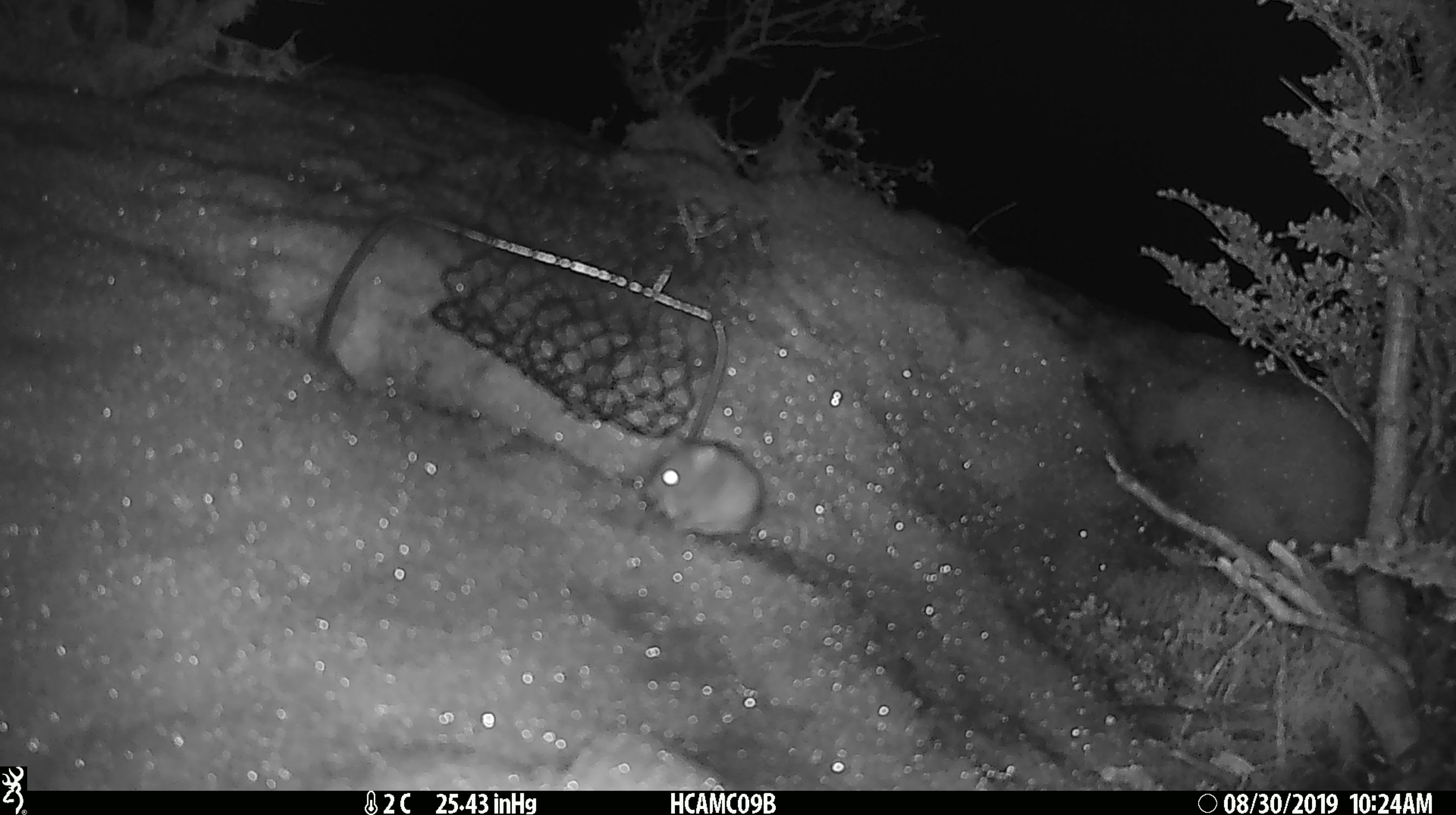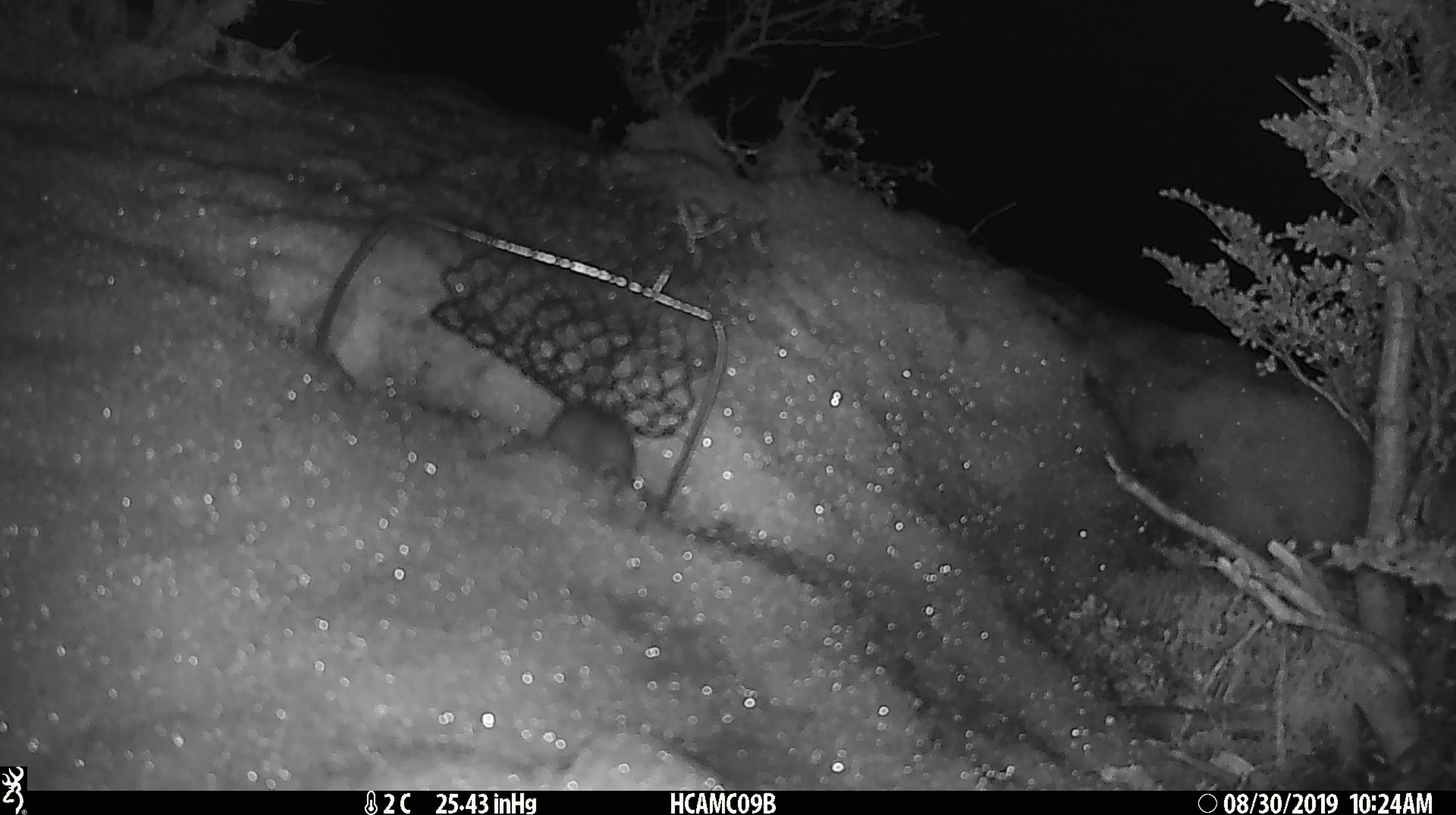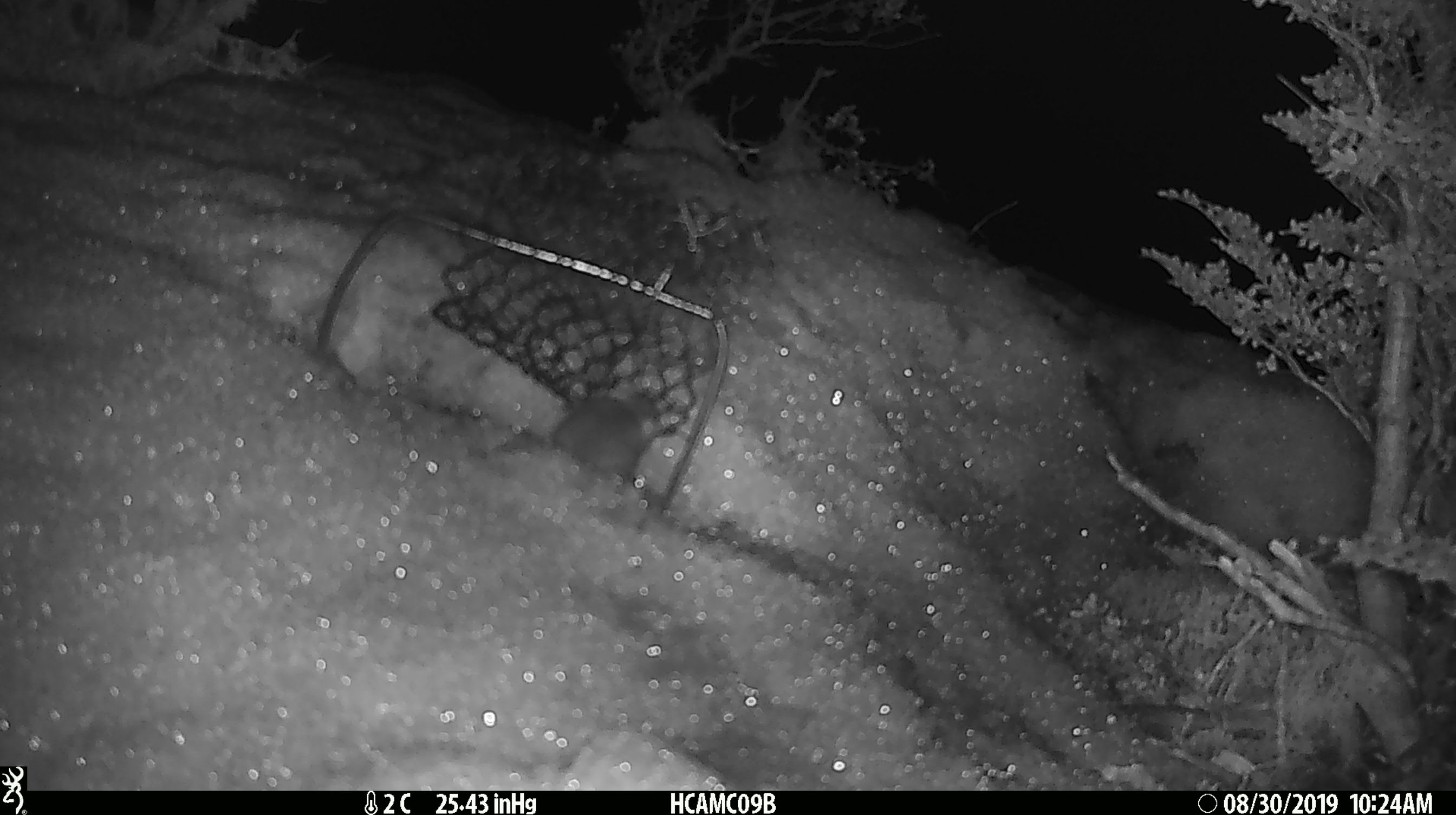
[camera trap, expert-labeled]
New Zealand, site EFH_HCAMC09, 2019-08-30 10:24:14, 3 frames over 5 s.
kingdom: Animalia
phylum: Chordata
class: Mammalia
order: Rodentia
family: Muridae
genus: Mus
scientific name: Mus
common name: mouse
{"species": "mouse (Mus)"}